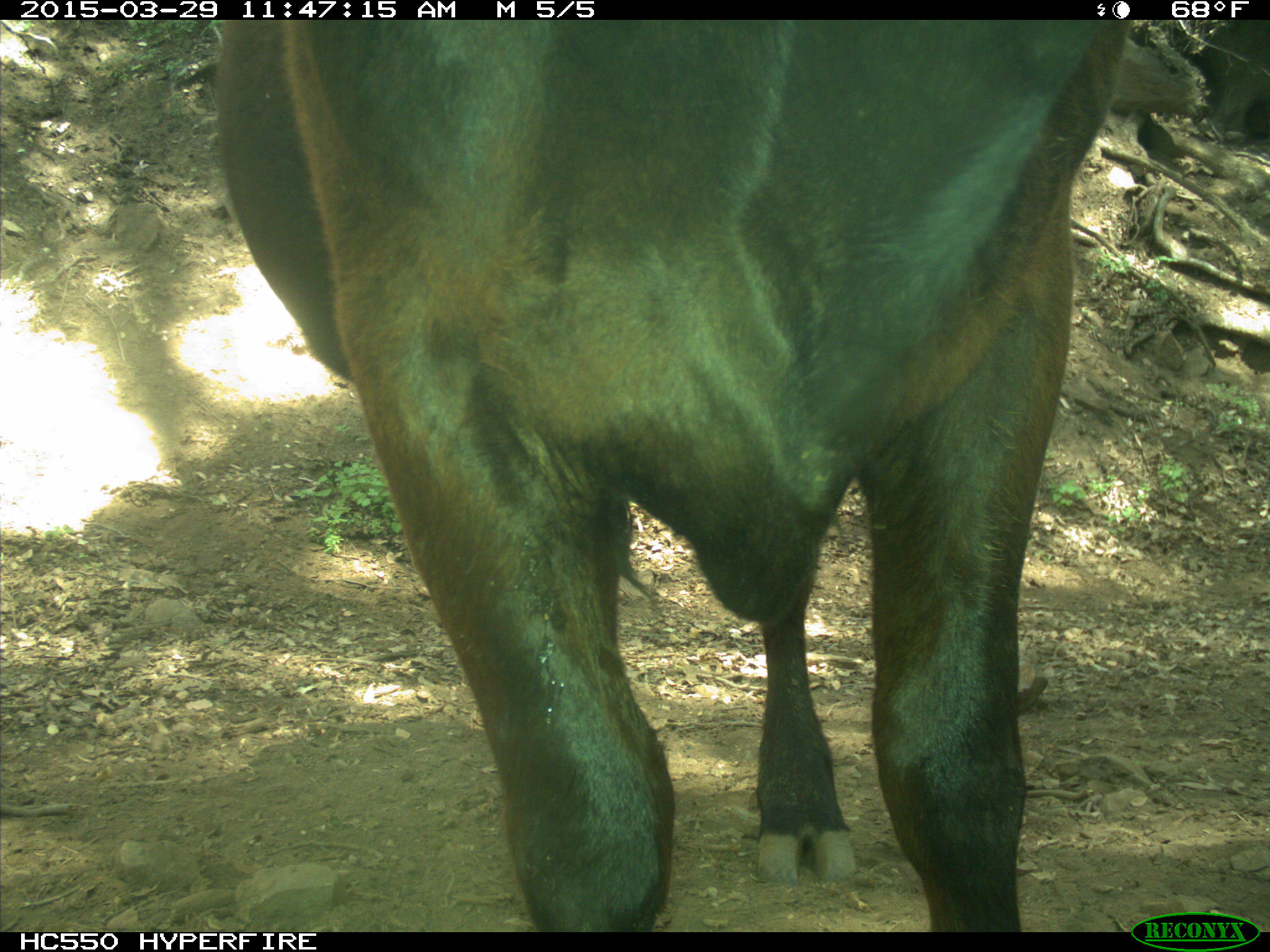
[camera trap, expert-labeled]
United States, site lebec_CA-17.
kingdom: Animalia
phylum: Chordata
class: Mammalia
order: Artiodactyla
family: Bovidae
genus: Bos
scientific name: Bos taurus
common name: domestic cow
Bos taurus (domestic cow).